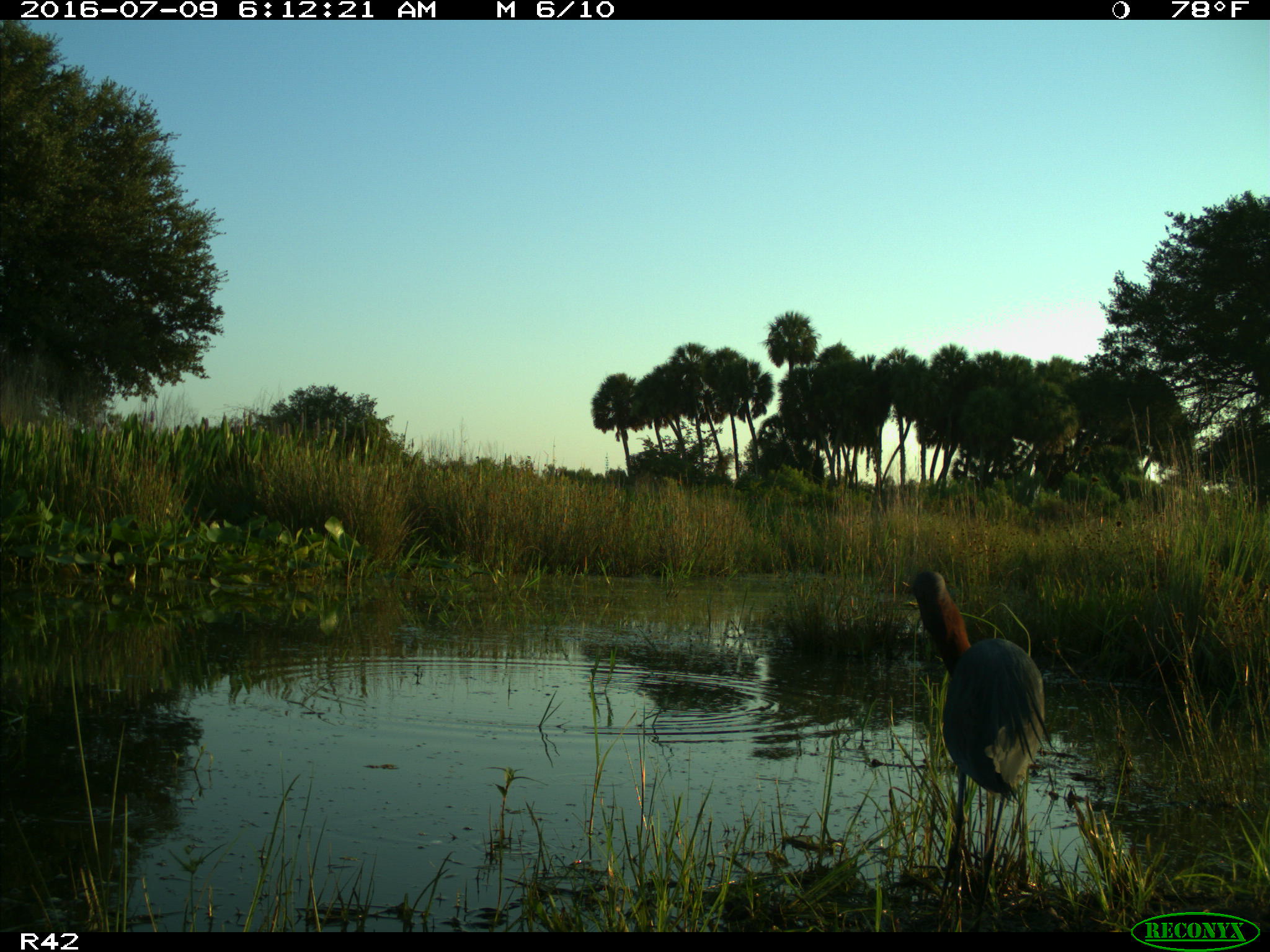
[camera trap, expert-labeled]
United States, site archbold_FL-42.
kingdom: Animalia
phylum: Chordata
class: Aves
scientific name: Aves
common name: birds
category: unidentified bird